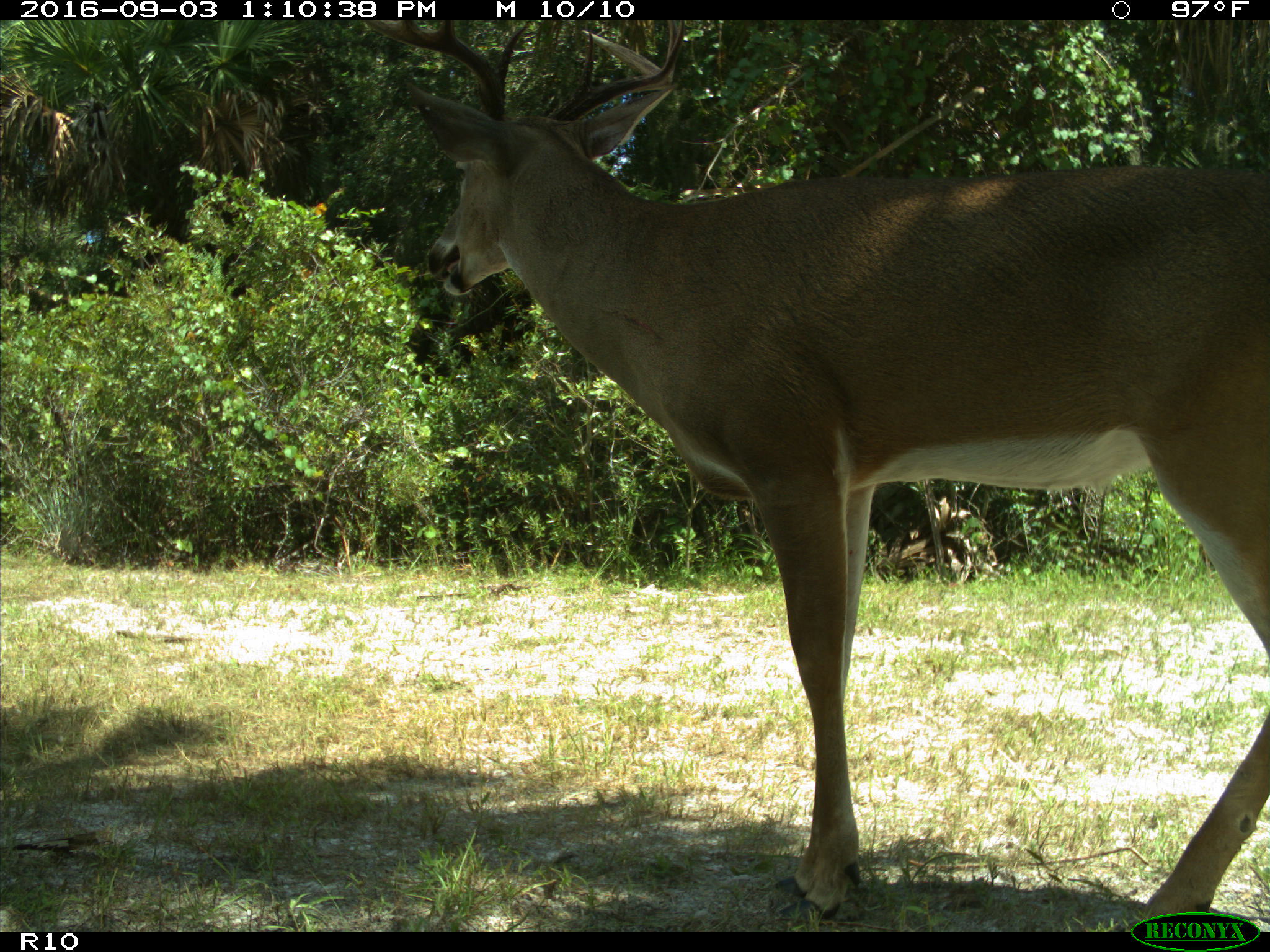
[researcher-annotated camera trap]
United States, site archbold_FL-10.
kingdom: Animalia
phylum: Chordata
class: Mammalia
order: Artiodactyla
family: Cervidae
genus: Odocoileus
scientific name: Odocoileus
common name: deer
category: unidentified deer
Unidentified deer (deer) (Odocoileus).